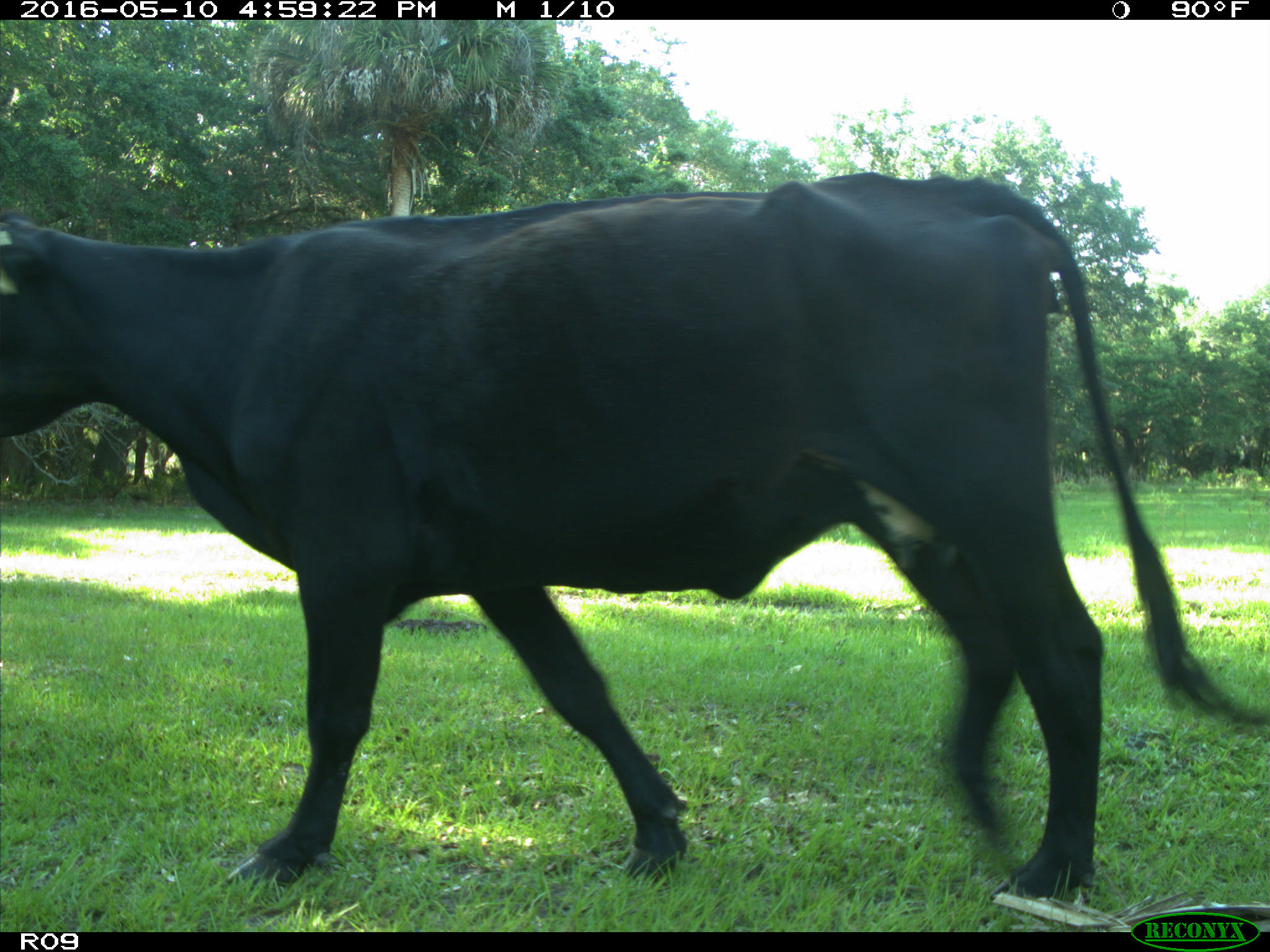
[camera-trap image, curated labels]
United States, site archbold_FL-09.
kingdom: Animalia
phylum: Chordata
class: Mammalia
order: Artiodactyla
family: Bovidae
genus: Bos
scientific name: Bos taurus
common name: domestic cow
Bos taurus (domestic cow).